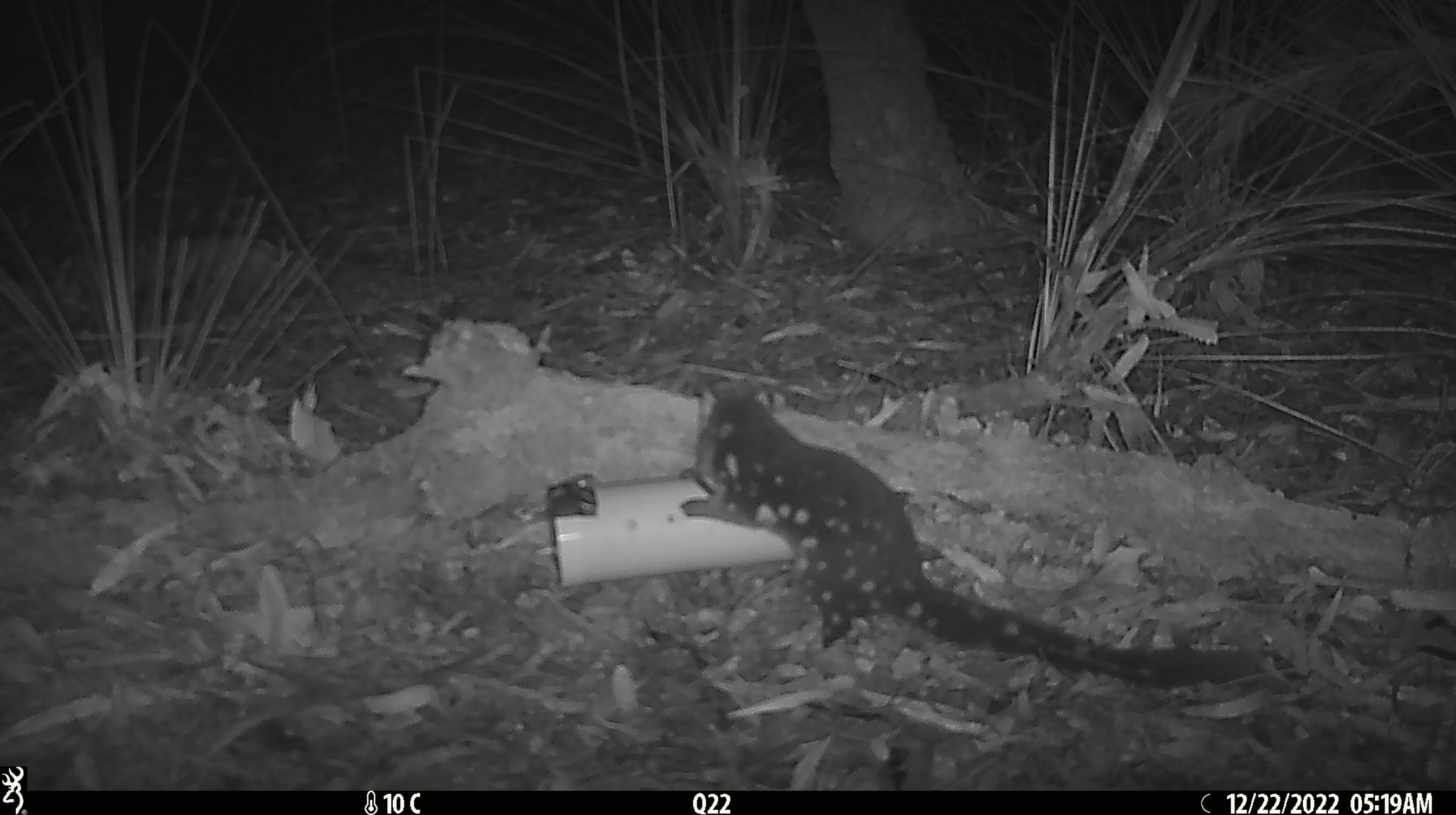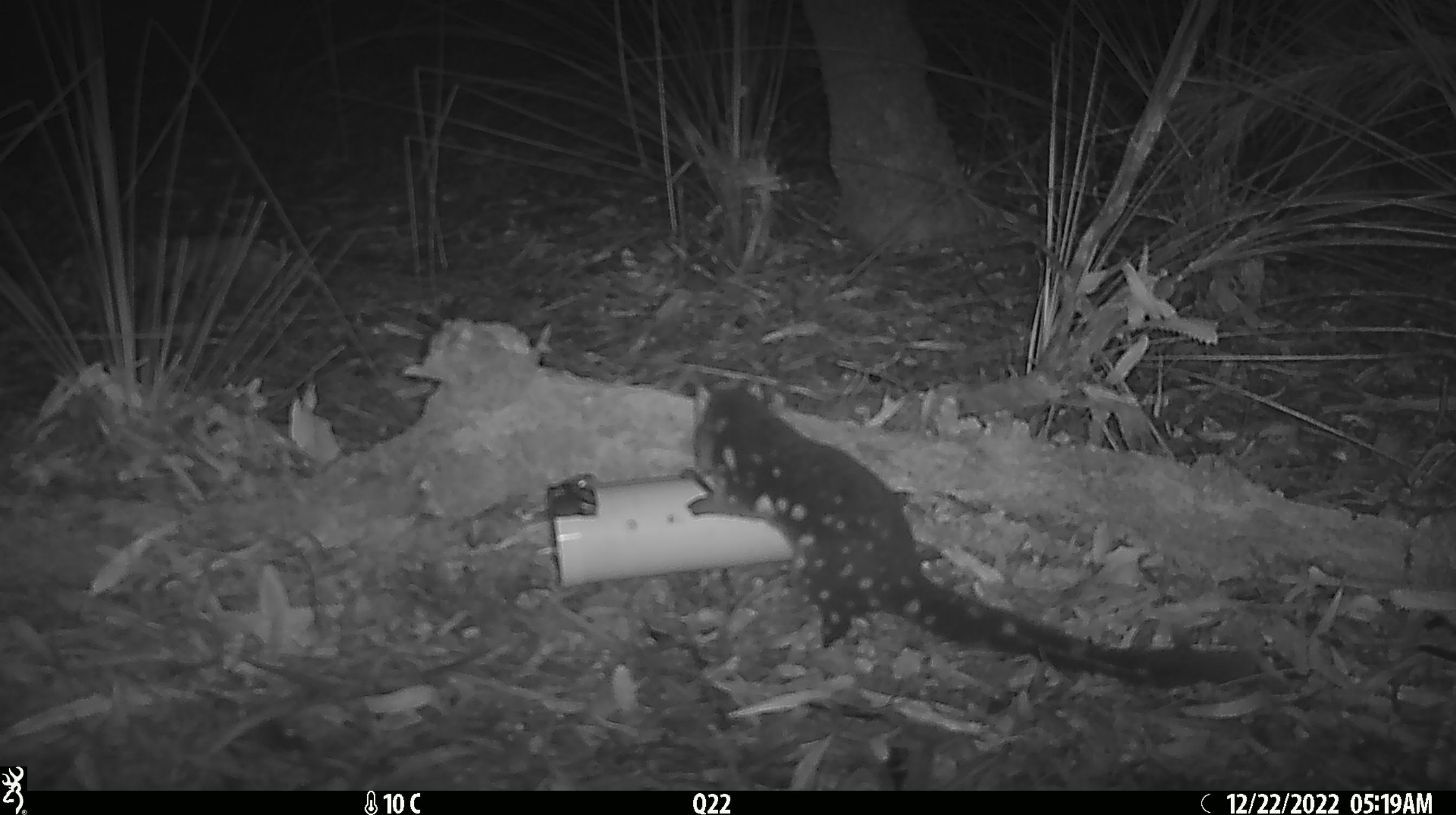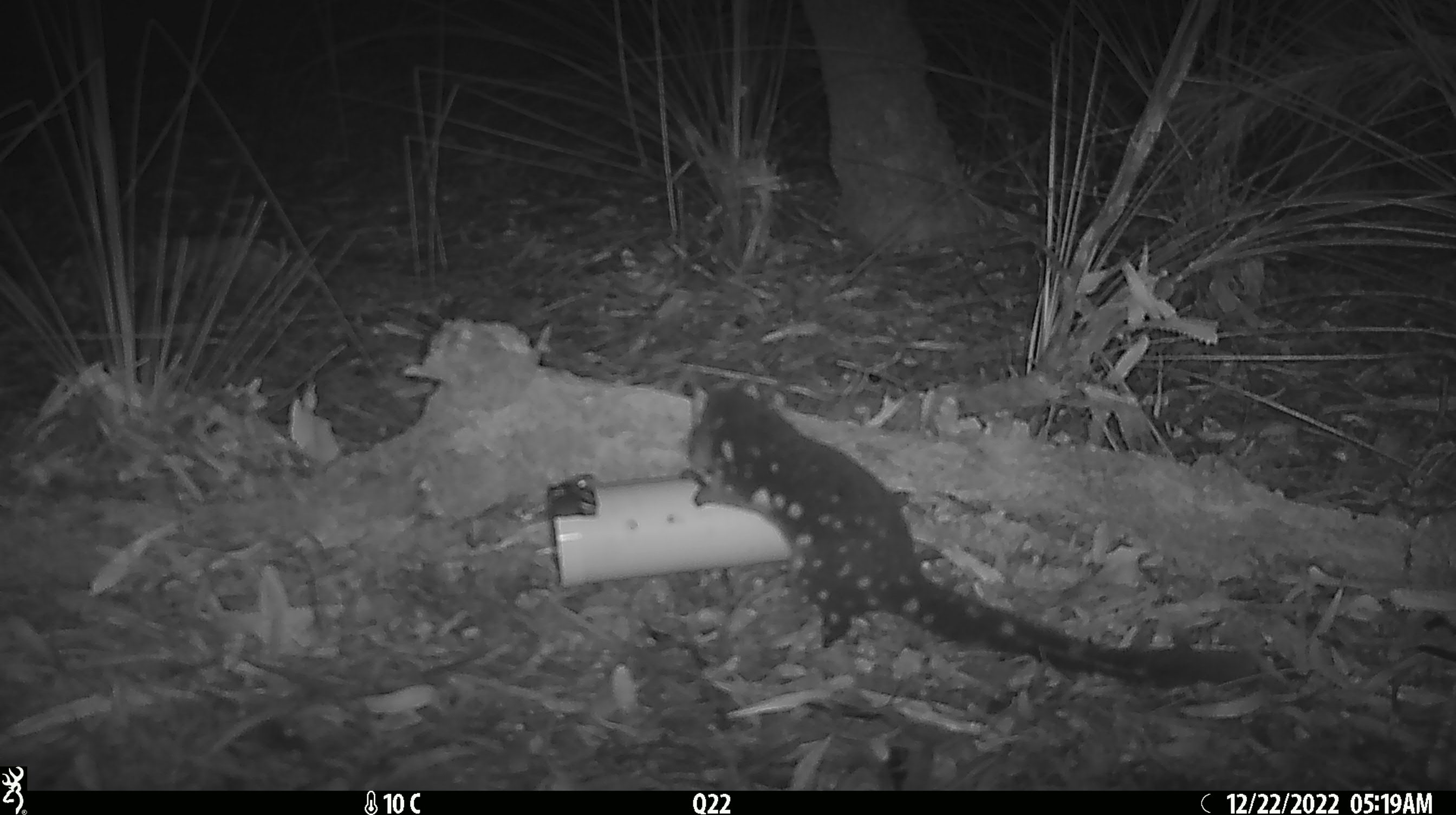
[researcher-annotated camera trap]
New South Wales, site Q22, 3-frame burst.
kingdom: Animalia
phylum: Chordata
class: Mammalia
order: Dasyuromorphia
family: Dasyuridae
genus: Dasyurus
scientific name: Dasyurus maculatus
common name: spotted-tailed quoll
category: quoll